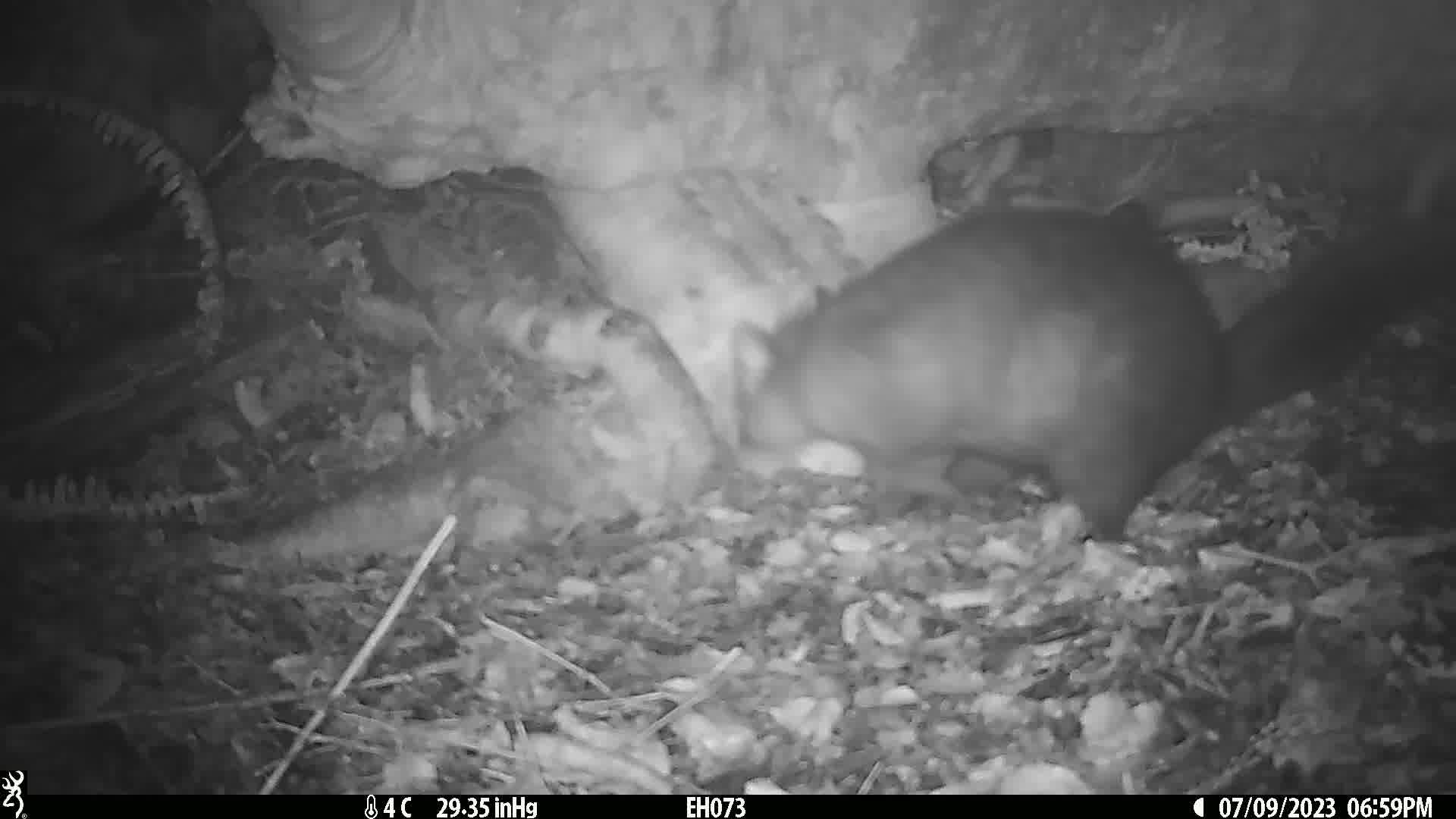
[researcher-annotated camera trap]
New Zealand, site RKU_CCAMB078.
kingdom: Animalia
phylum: Chordata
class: Mammalia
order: Diprotodontia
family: Phalangeridae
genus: Trichosurus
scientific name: Trichosurus vulpecula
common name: common brushtail possum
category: possum